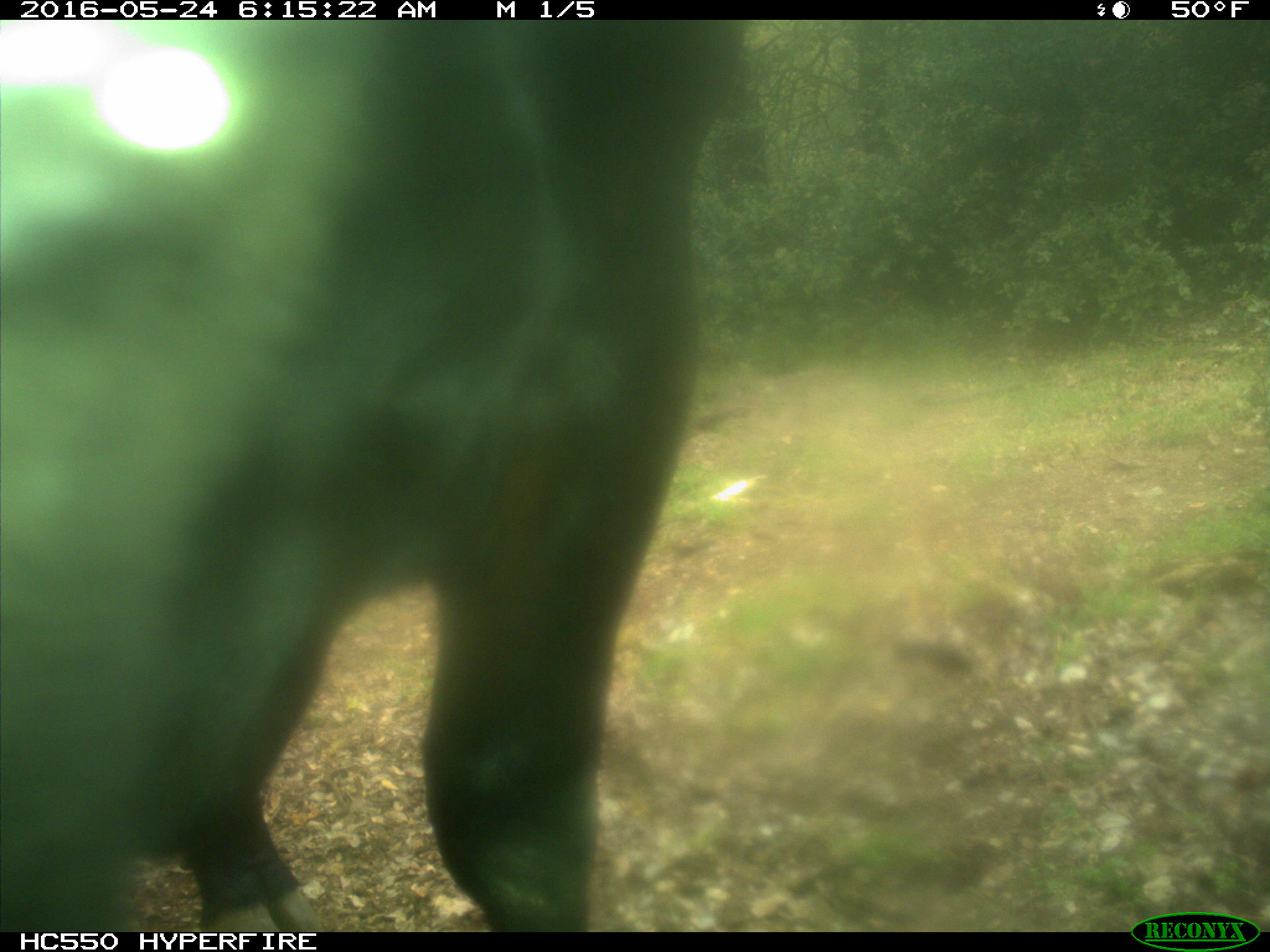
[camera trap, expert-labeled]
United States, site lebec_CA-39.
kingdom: Animalia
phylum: Chordata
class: Mammalia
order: Artiodactyla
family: Bovidae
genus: Bos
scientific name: Bos taurus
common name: domestic cow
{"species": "Bos taurus (domestic cow)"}